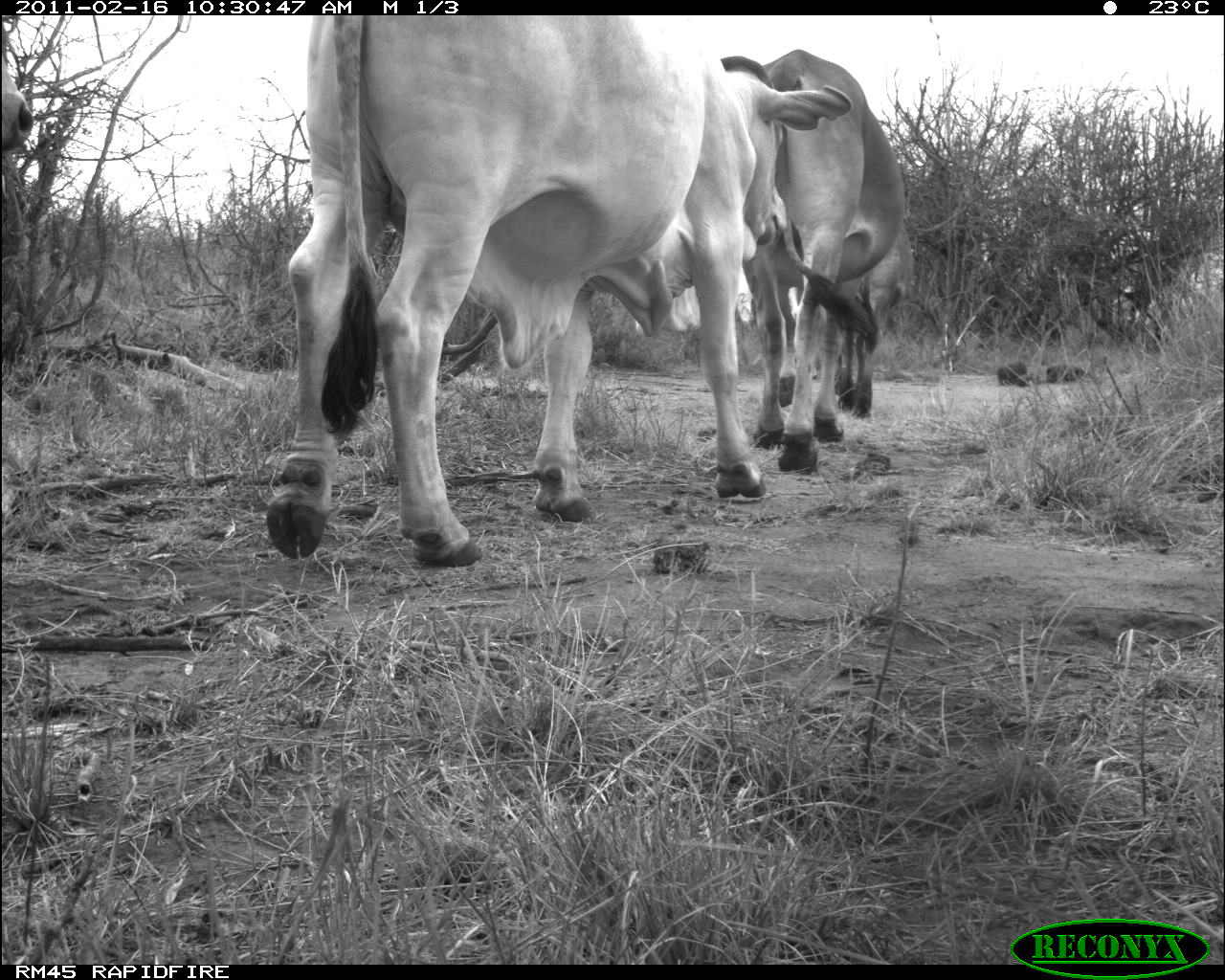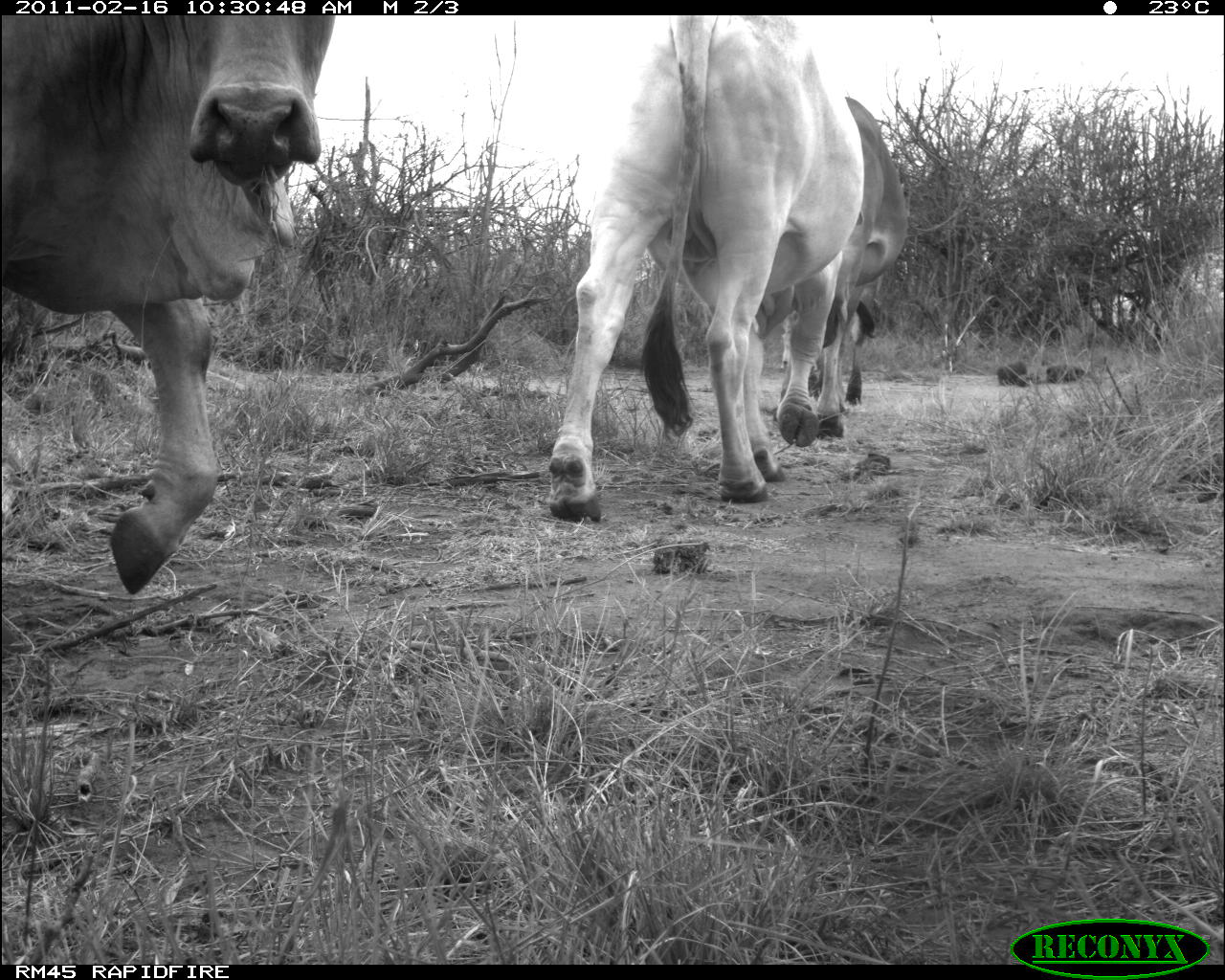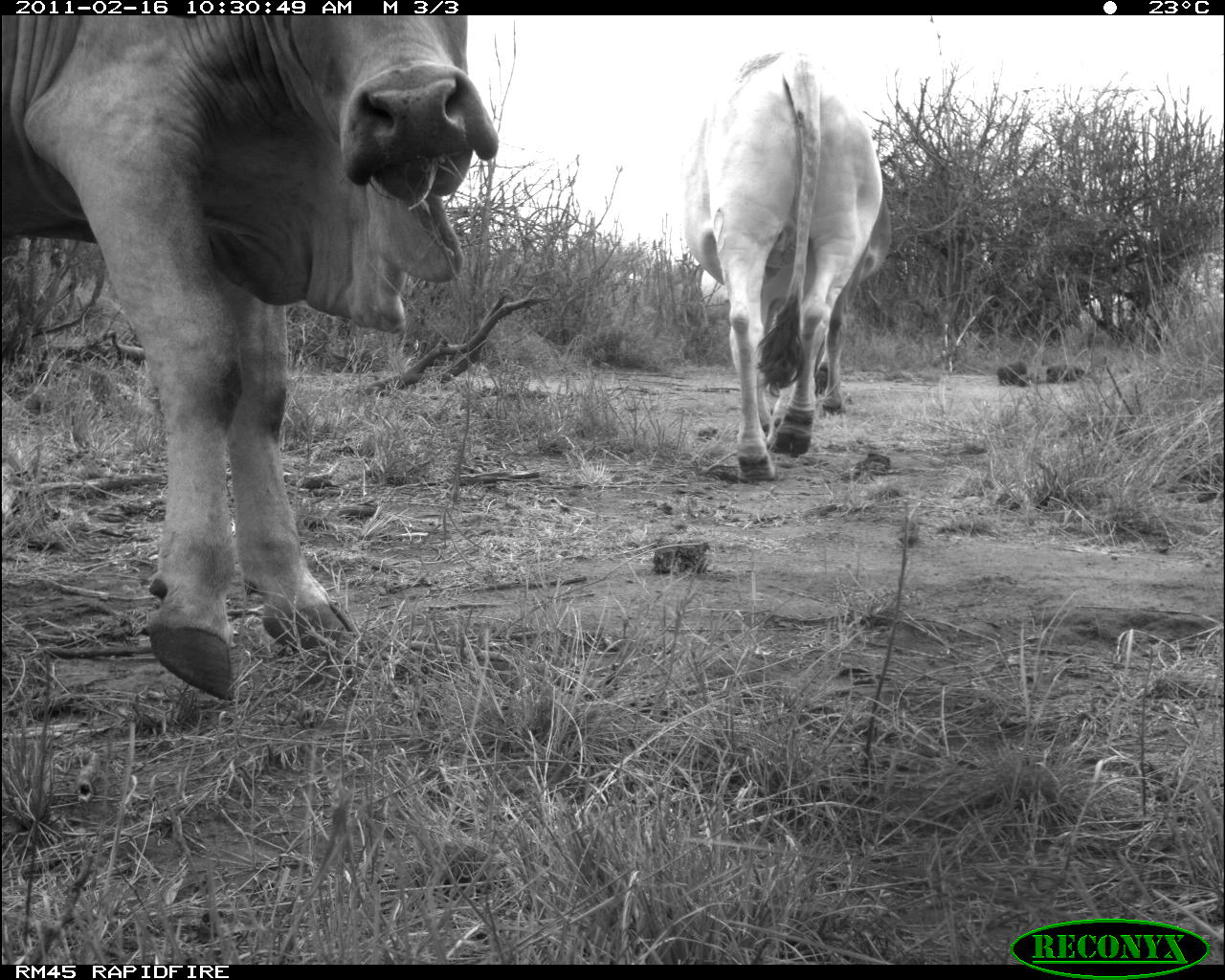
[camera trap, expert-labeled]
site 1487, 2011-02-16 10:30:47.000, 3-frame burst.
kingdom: Animalia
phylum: Chordata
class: Mammalia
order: Artiodactyla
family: Bovidae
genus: Bos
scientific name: Bos taurus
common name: domestic cattle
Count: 4.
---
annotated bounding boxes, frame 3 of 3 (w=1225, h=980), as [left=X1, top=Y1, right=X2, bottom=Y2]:
bos taurus: [left=1, top=15, right=503, bottom=707]; [left=679, top=42, right=895, bottom=489]